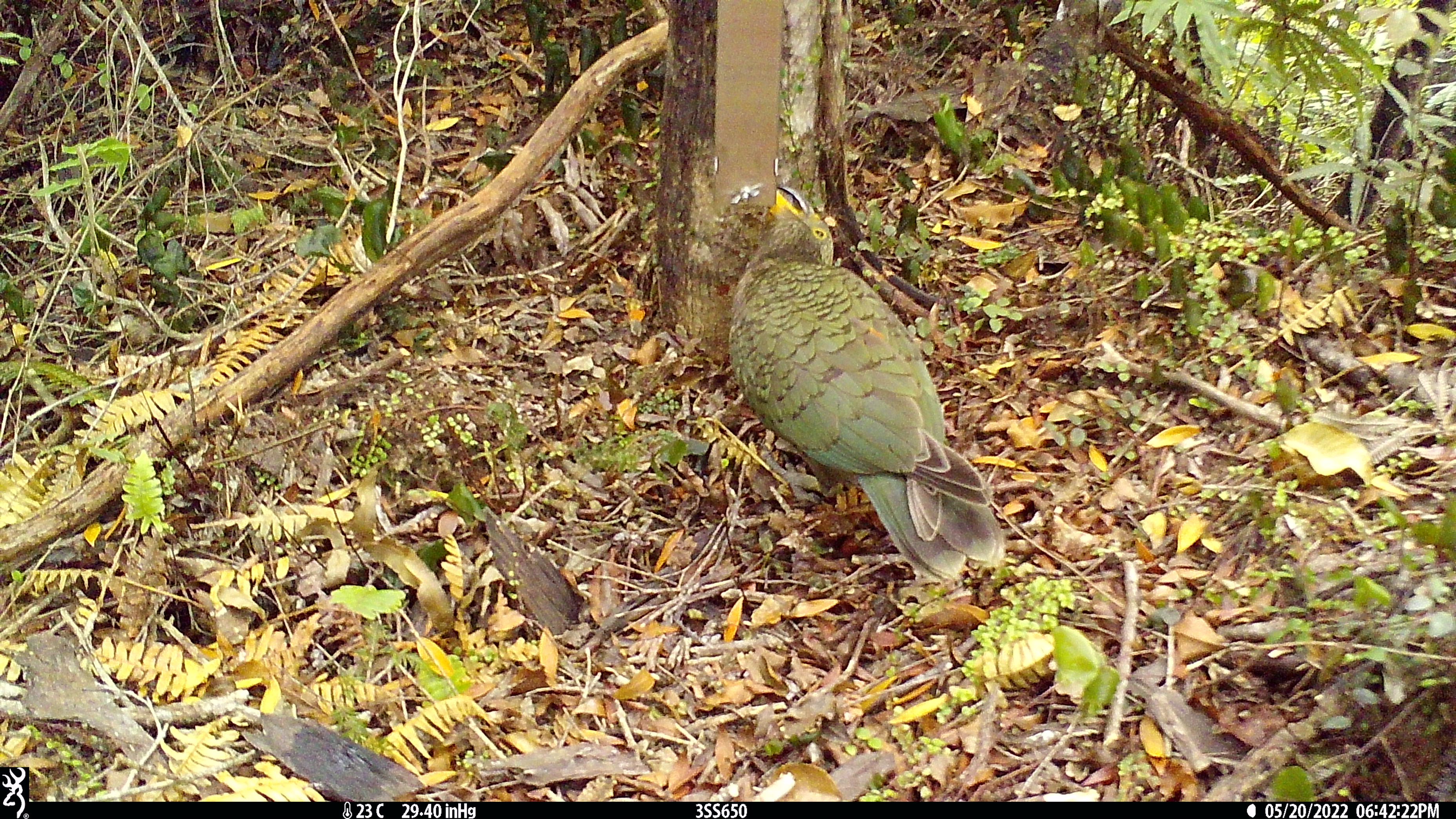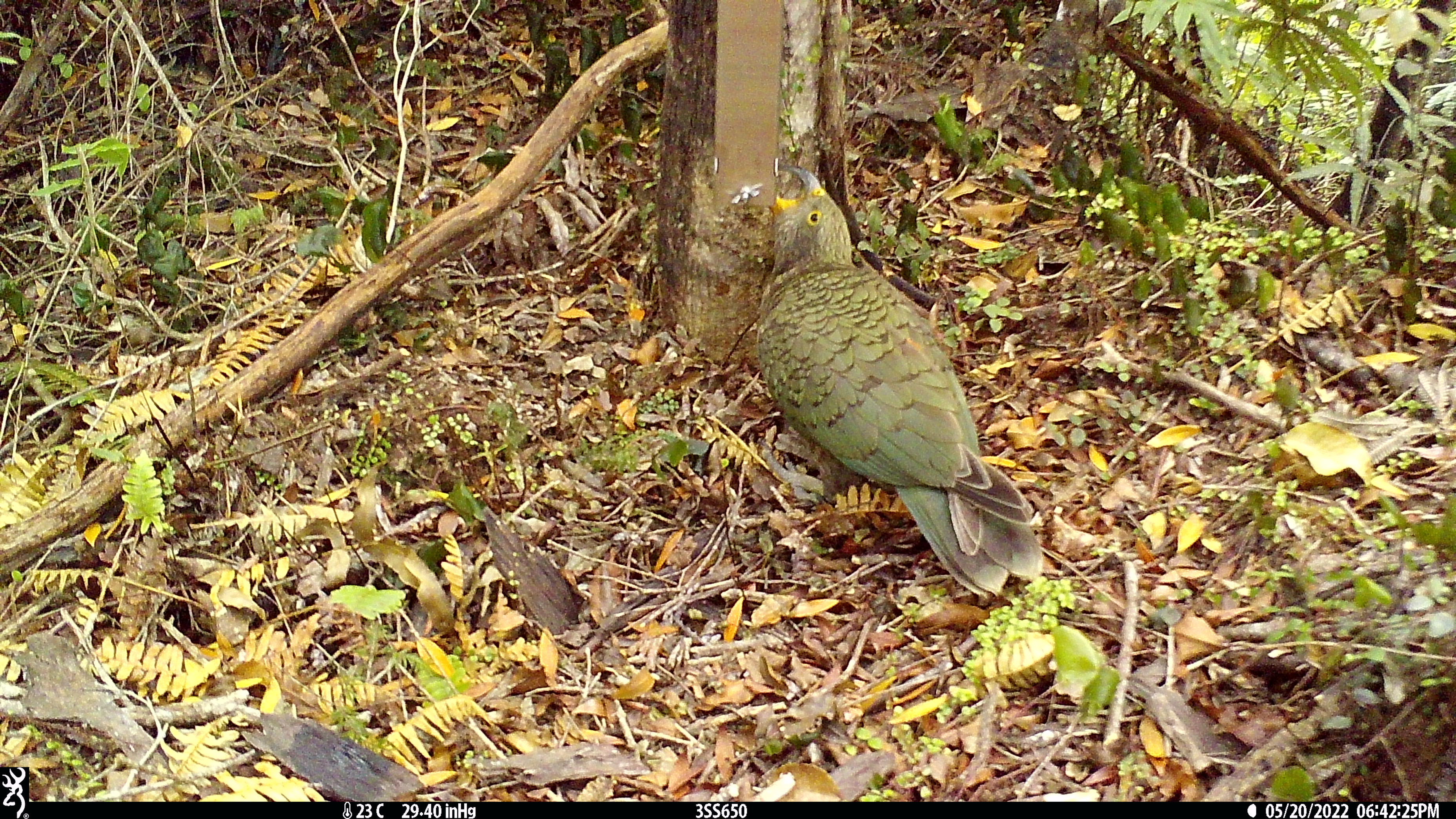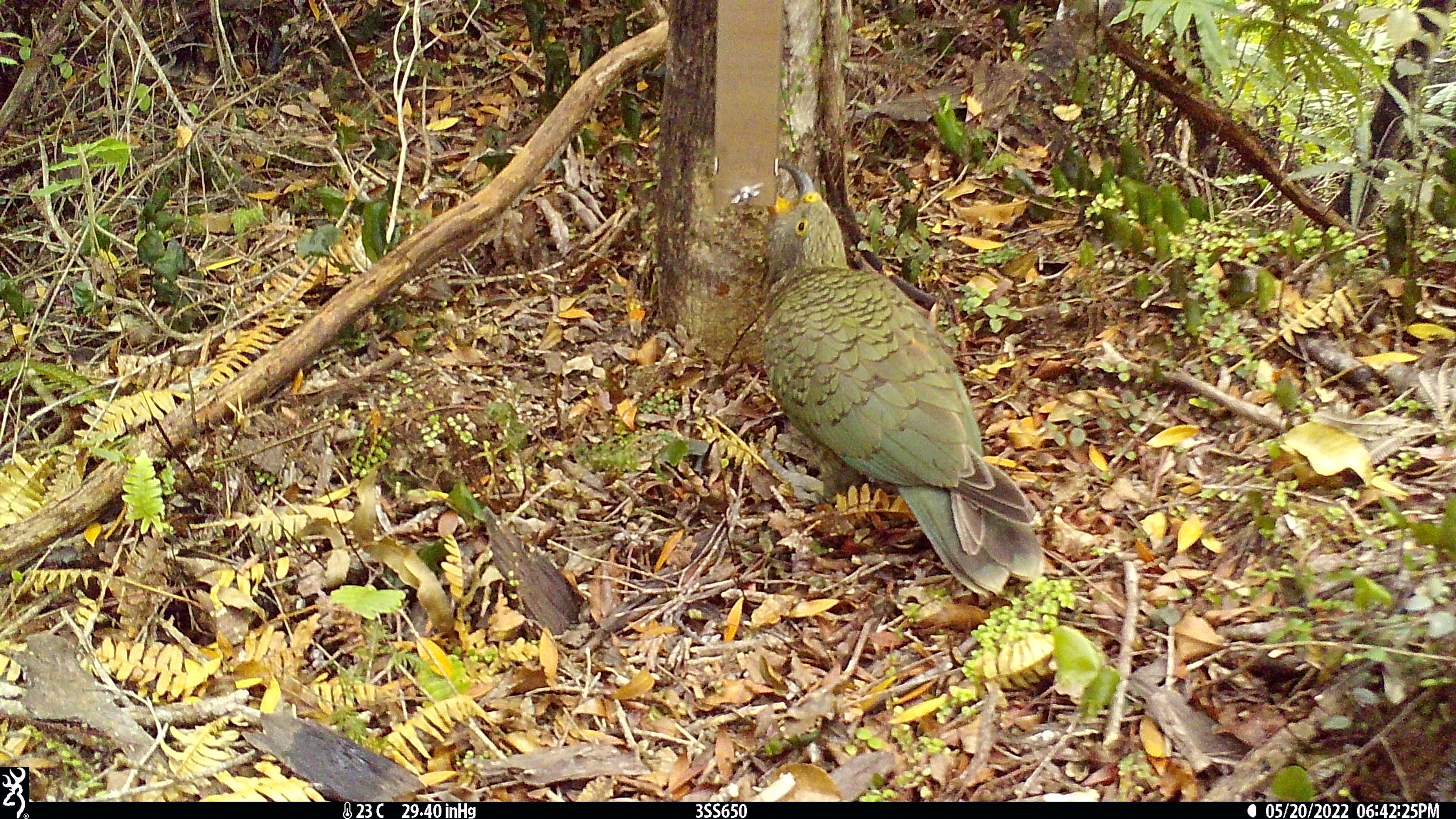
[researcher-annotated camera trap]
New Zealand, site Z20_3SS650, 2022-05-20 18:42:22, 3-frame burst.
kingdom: Animalia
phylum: Chordata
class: Aves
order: Psittaciformes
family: Strigopidae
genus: Nestor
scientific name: Nestor notabilis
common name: kea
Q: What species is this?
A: Kea (Nestor notabilis).